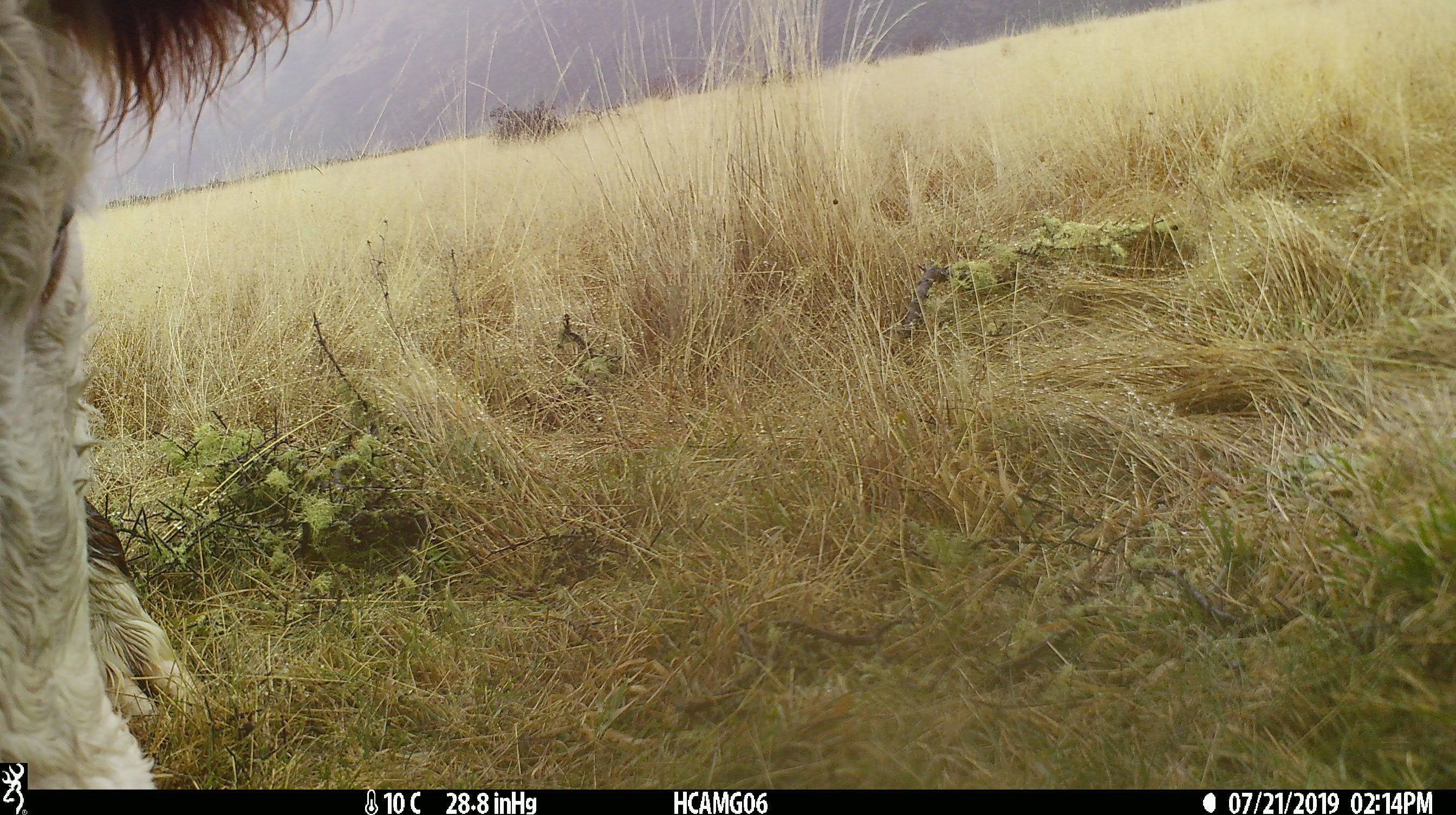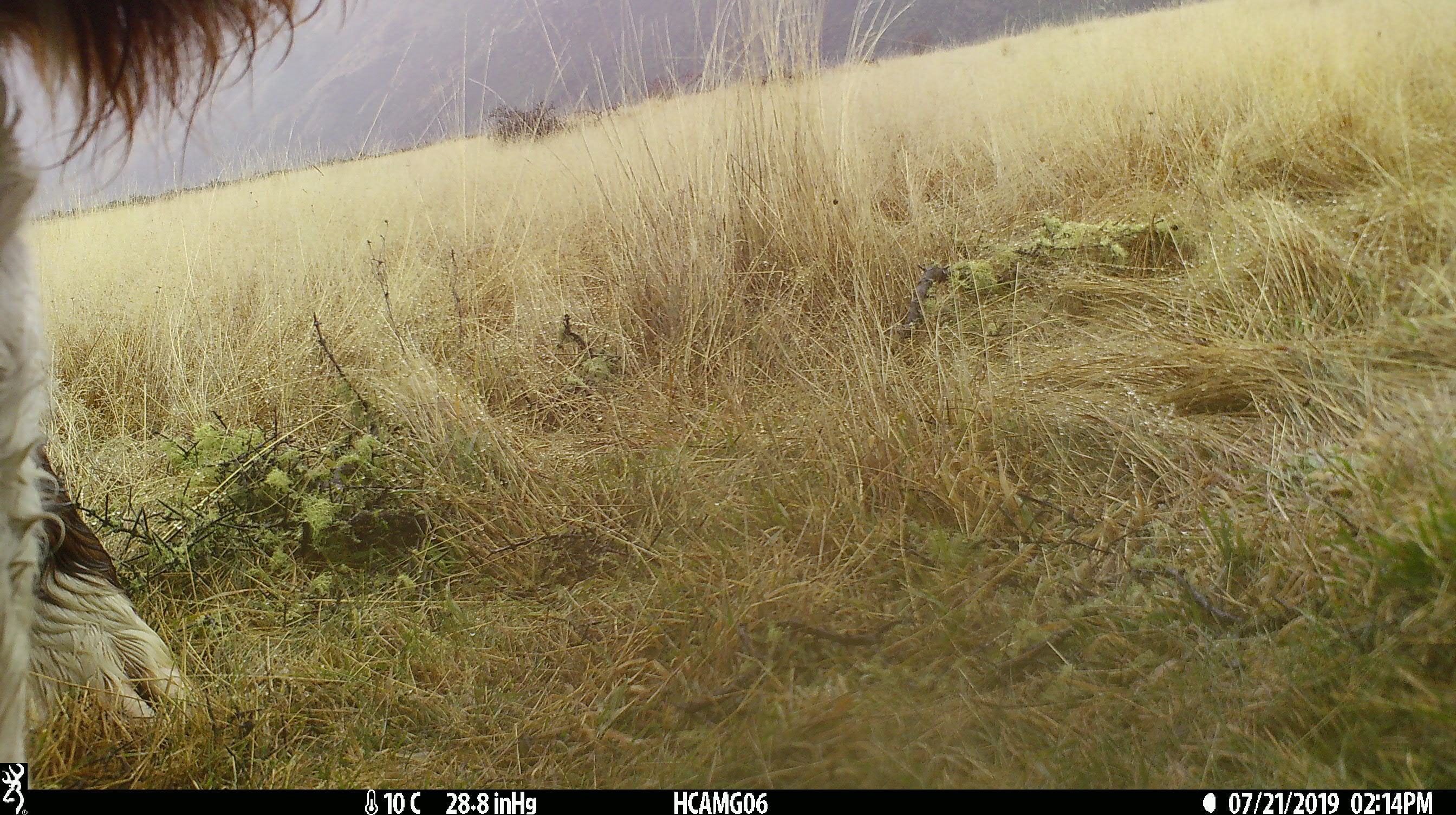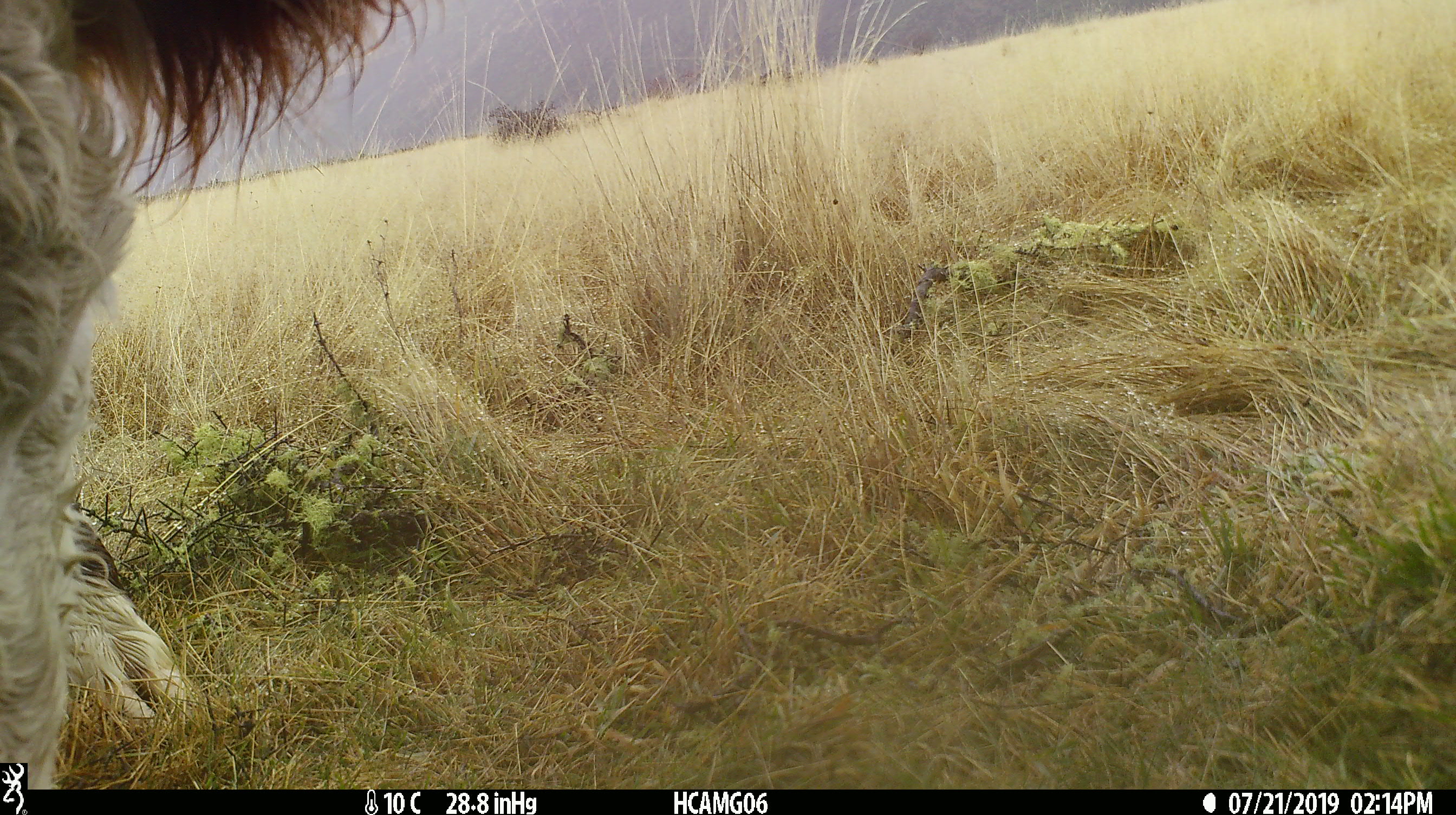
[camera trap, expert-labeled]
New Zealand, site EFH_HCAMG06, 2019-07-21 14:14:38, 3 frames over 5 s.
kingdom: Animalia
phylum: Chordata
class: Mammalia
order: Artiodactyla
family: Bovidae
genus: Bos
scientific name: Bos taurus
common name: domestic cow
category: cow